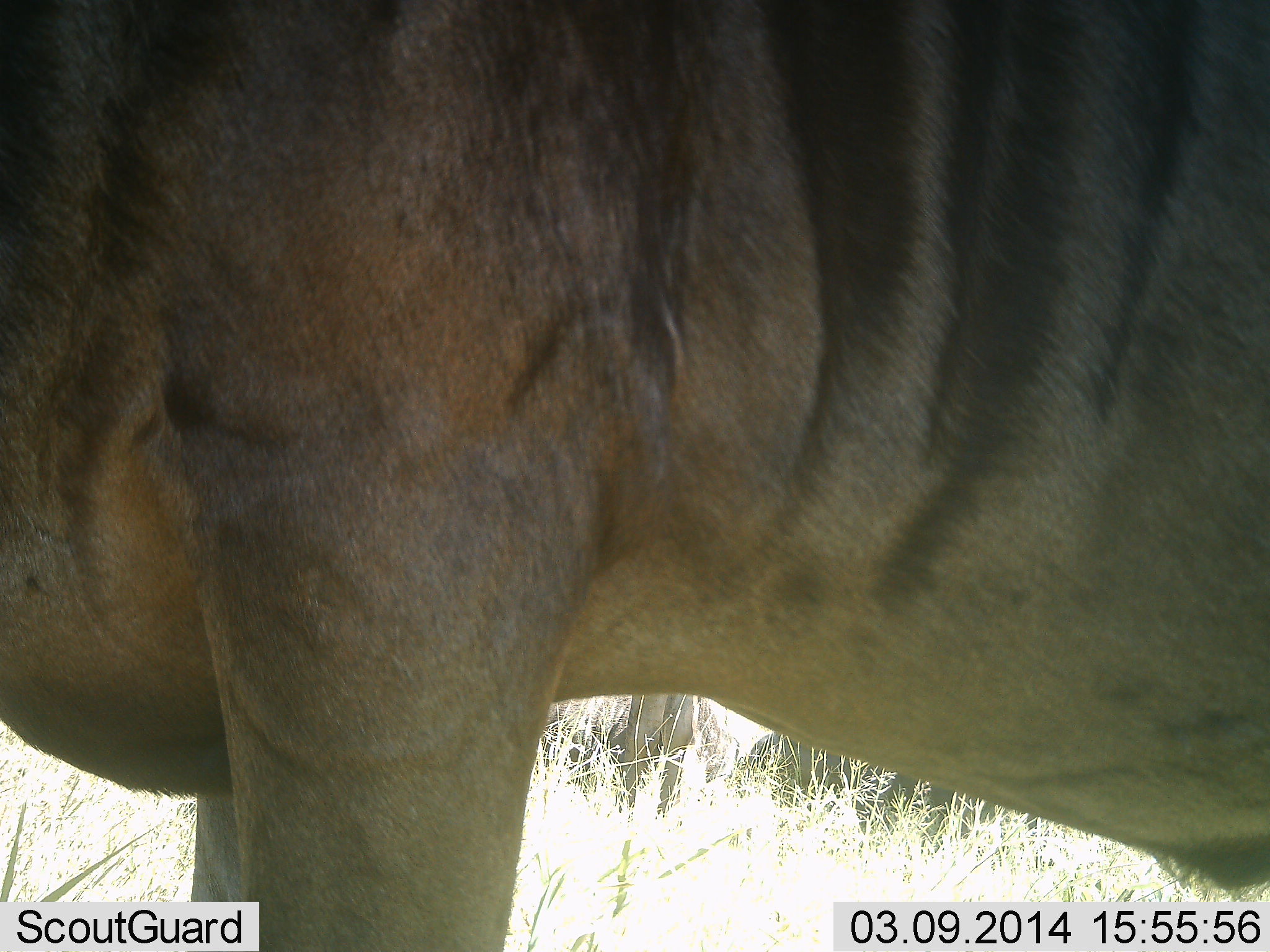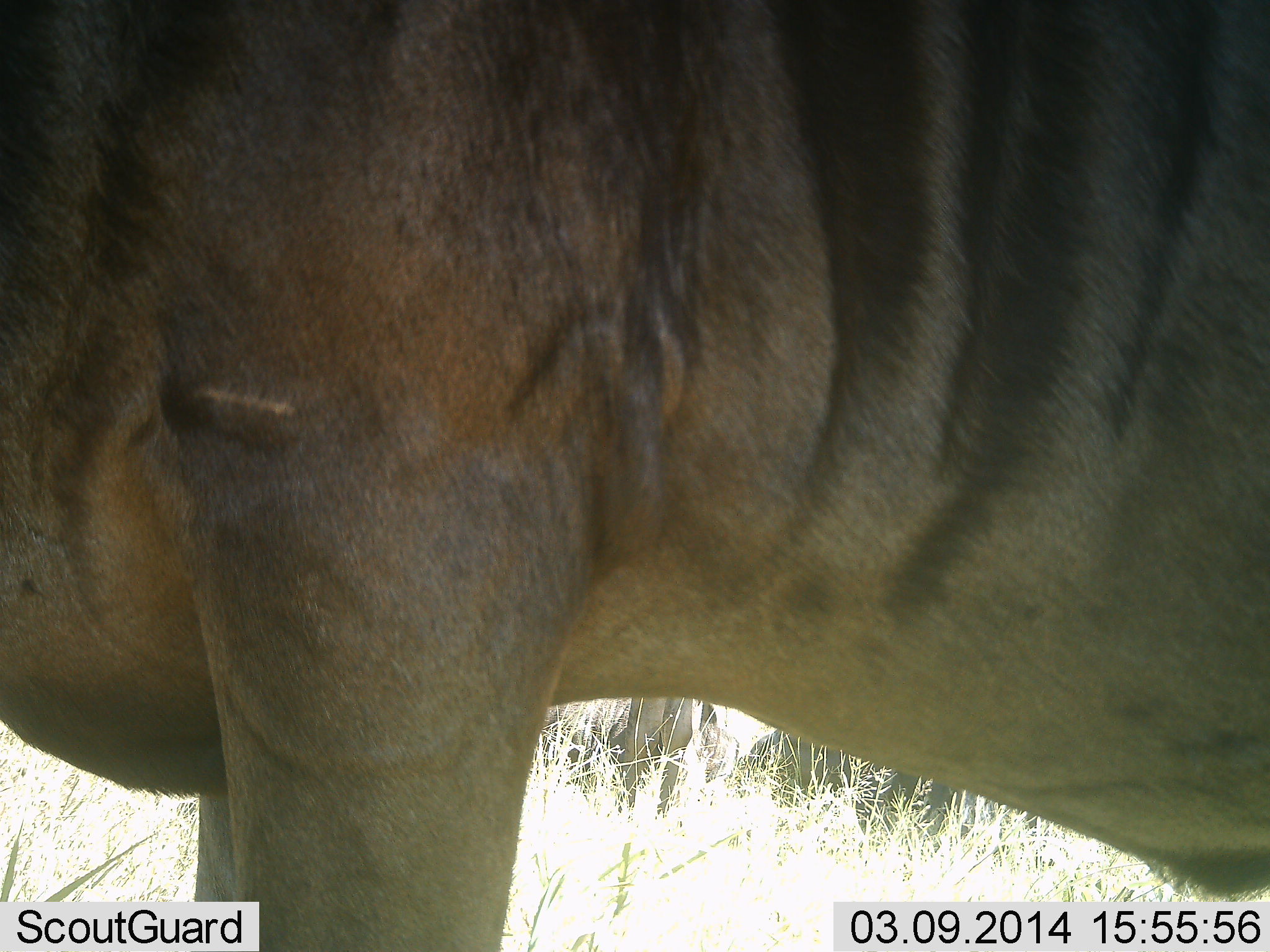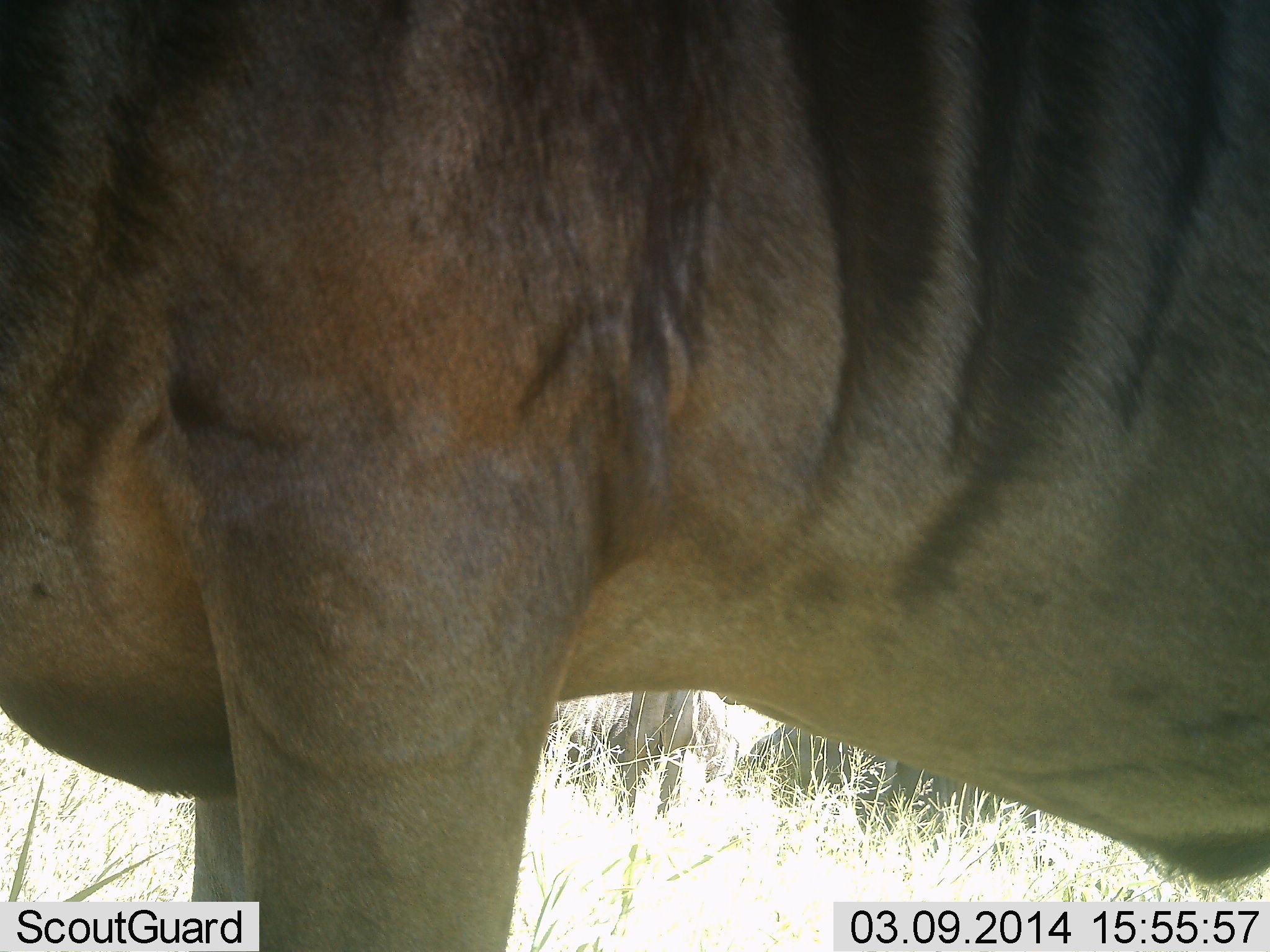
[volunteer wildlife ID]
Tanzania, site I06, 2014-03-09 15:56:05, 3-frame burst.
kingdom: Animalia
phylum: Chordata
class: Mammalia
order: Artiodactyla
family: Bovidae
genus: Connochaetes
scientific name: Connochaetes taurinus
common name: blue wildebeest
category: wildebeest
Wildebeest (blue wildebeest) (Connochaetes taurinus), count 2. Behavior (volunteer vote fractions): standing 100%, resting 20%, moving 0%, interacting 0%. Young present (vote fraction): 0%. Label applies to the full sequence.